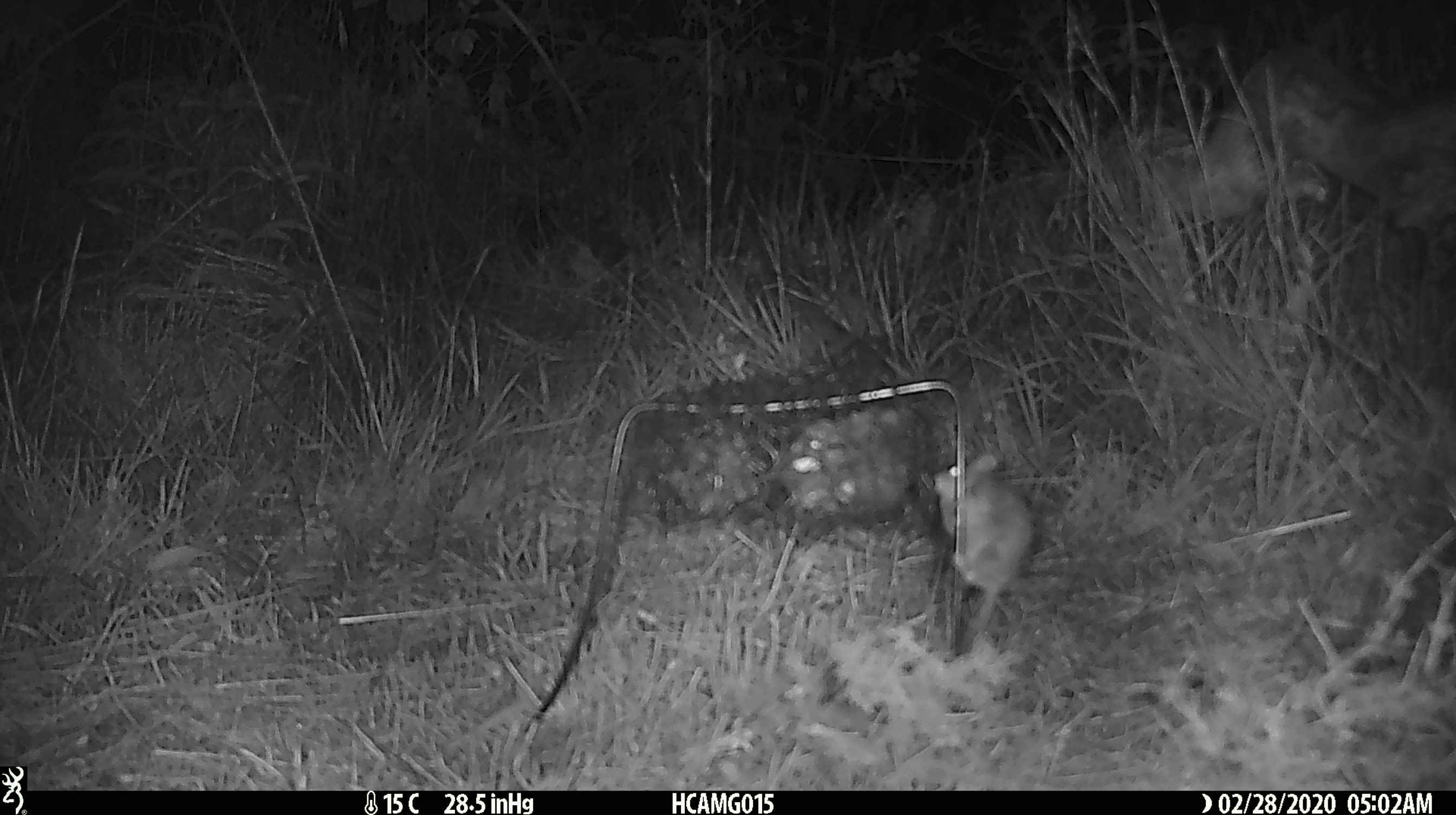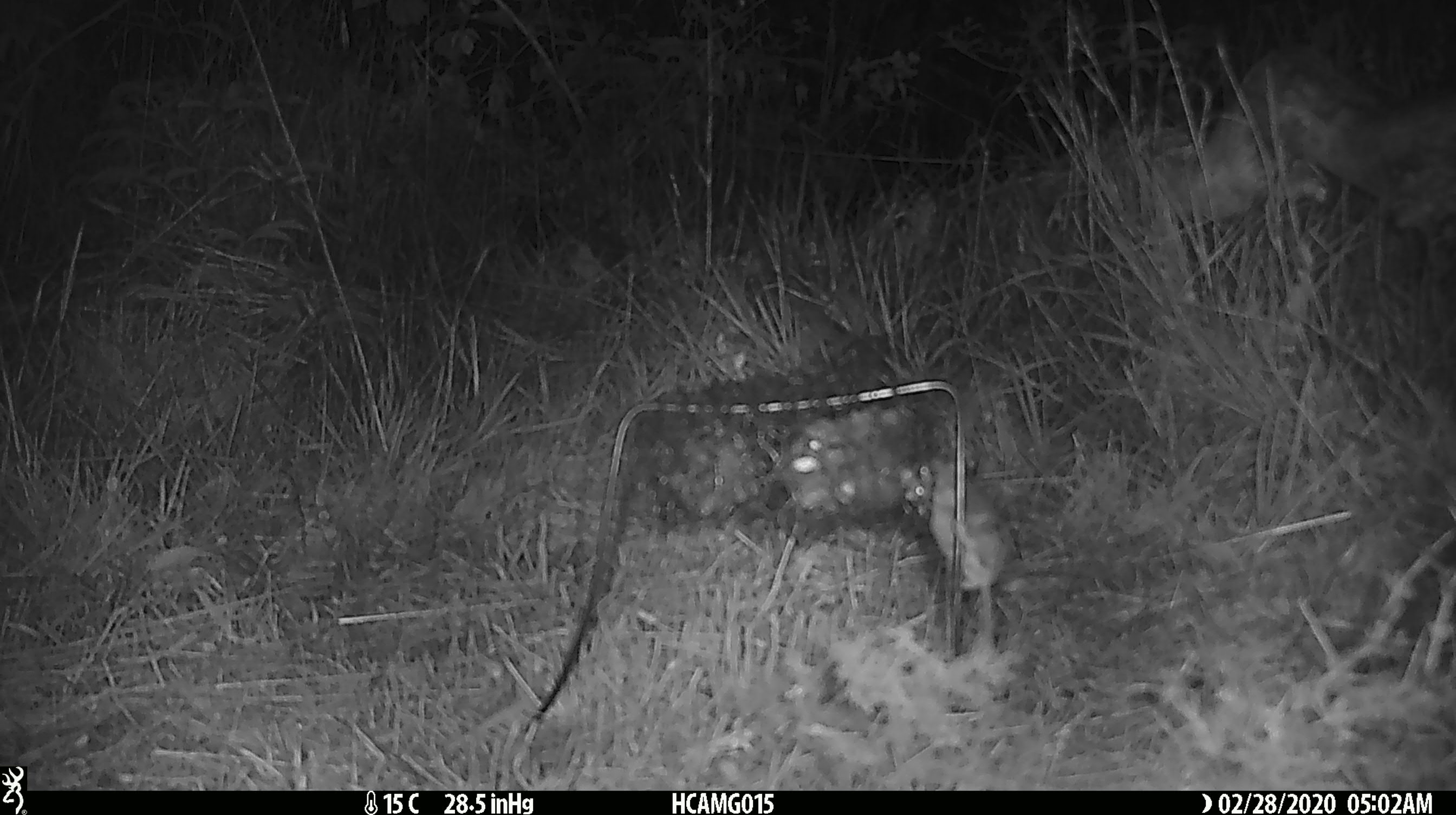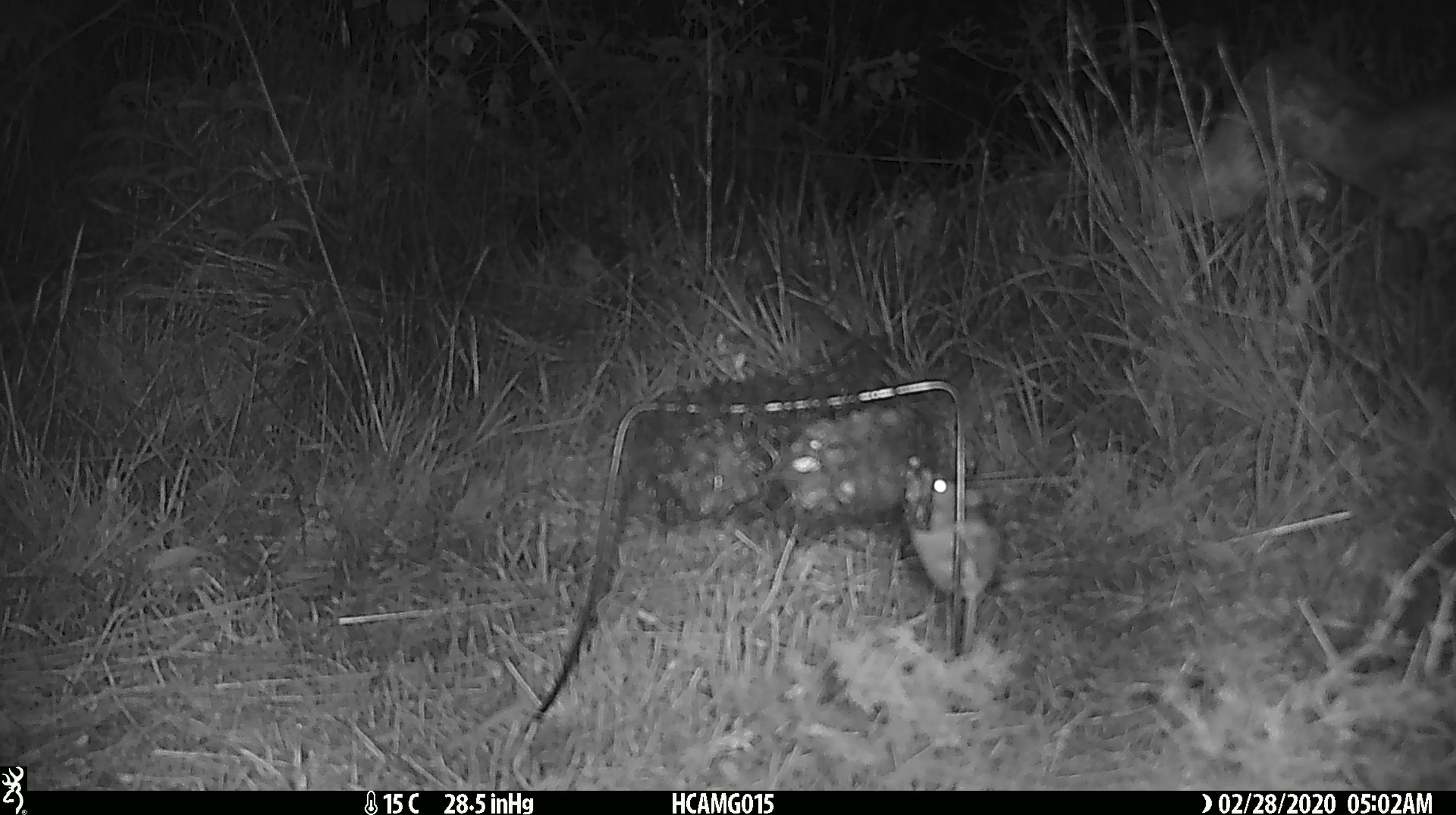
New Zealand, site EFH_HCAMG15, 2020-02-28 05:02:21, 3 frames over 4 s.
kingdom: Animalia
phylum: Chordata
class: Mammalia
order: Rodentia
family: Muridae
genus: Mus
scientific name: Mus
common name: mouse